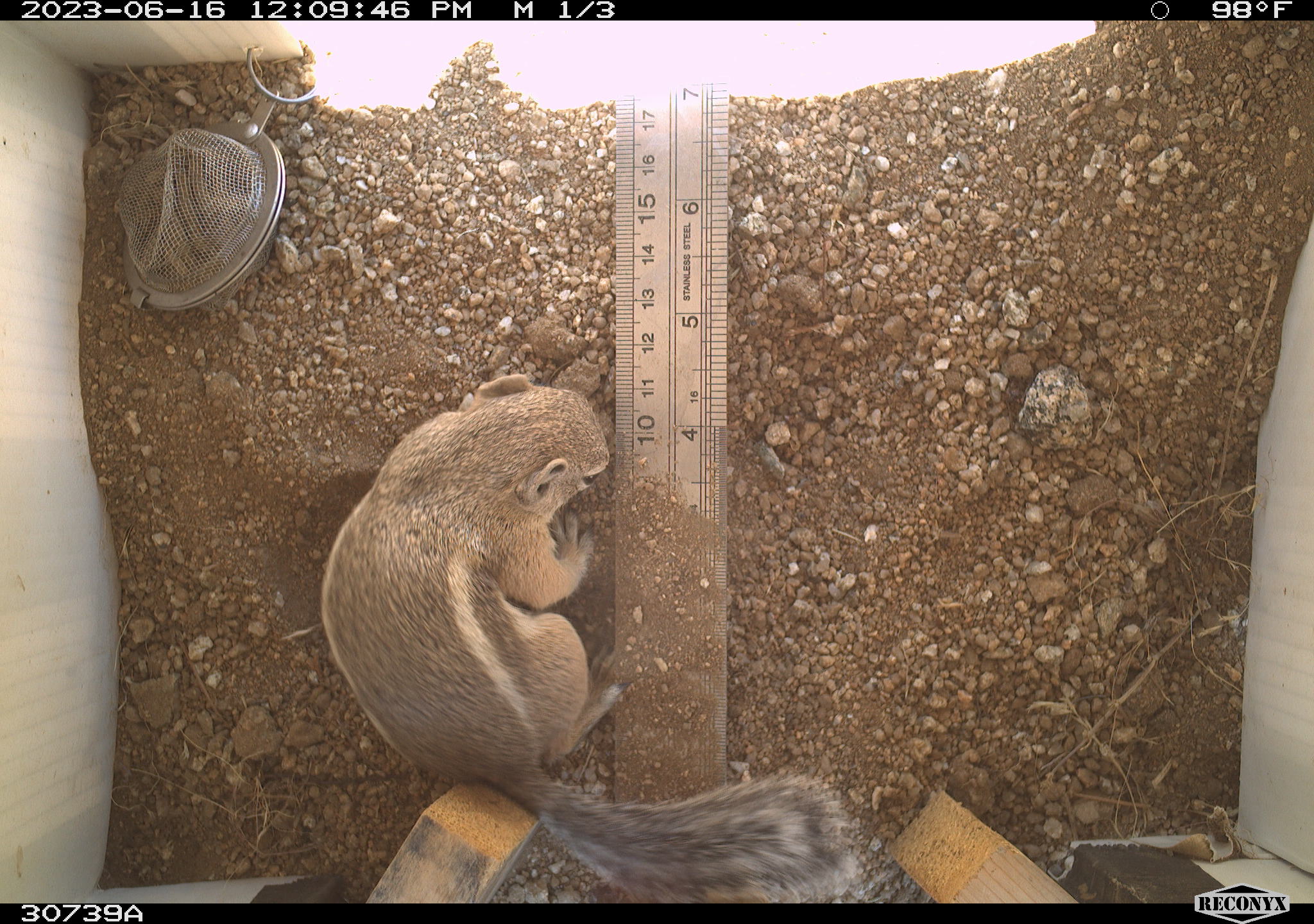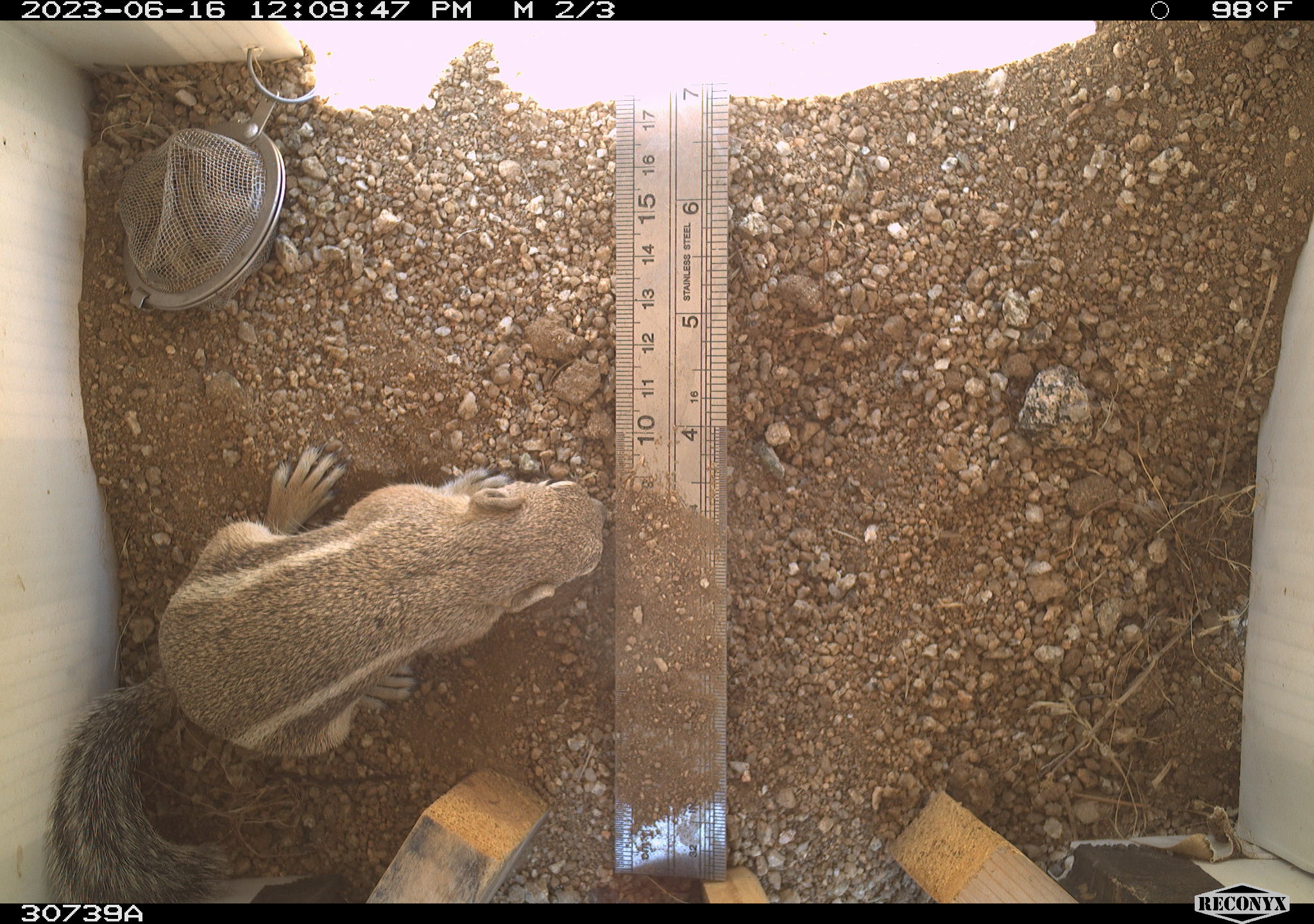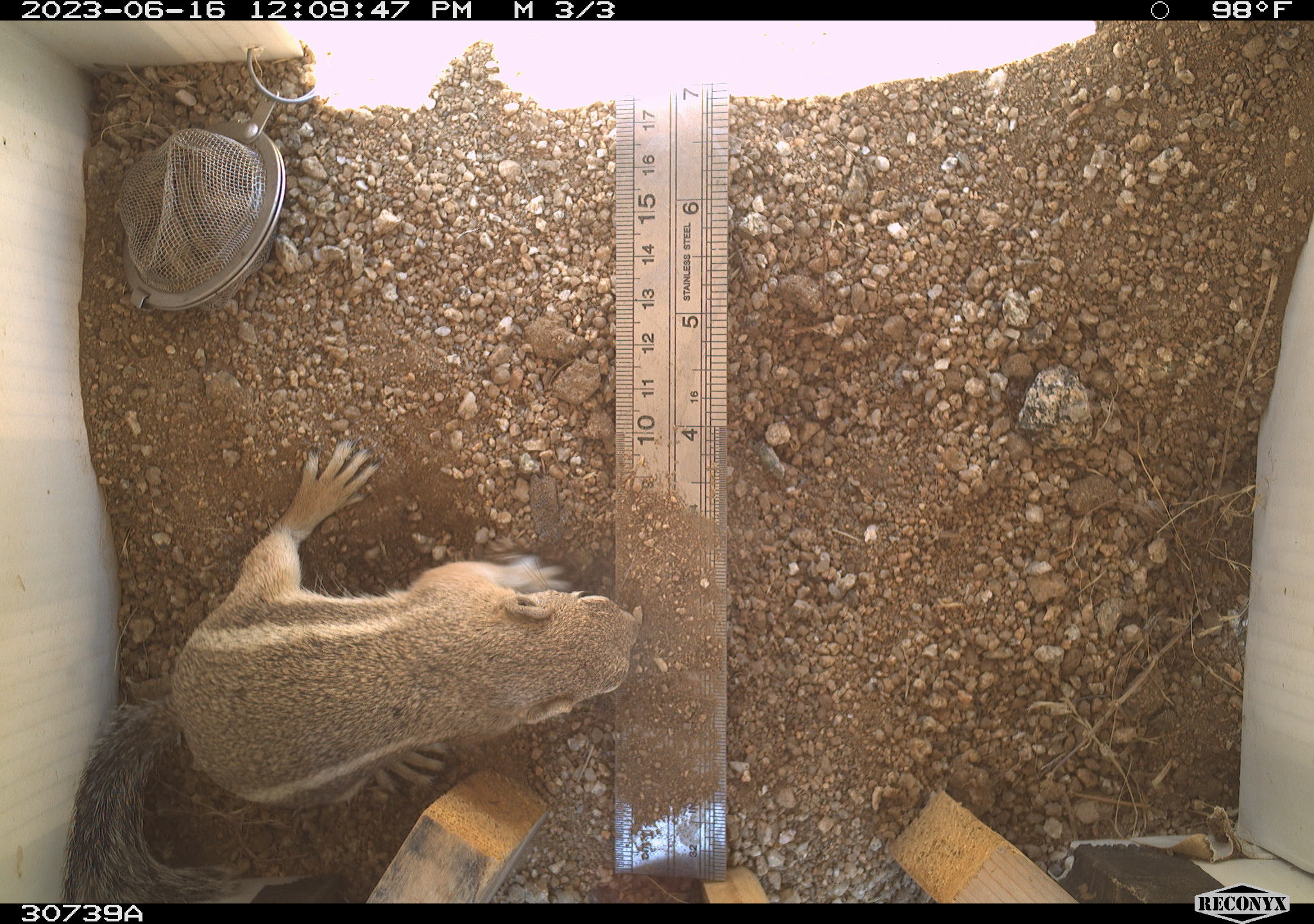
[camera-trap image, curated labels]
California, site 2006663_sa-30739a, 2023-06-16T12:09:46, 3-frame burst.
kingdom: Animalia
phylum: Chordata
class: Mammalia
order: Rodentia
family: Sciuridae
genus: Ammospermophilus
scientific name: Ammospermophilus leucurus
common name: white-tailed antelope squirrel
White-tailed antelope squirrel (Ammospermophilus leucurus).